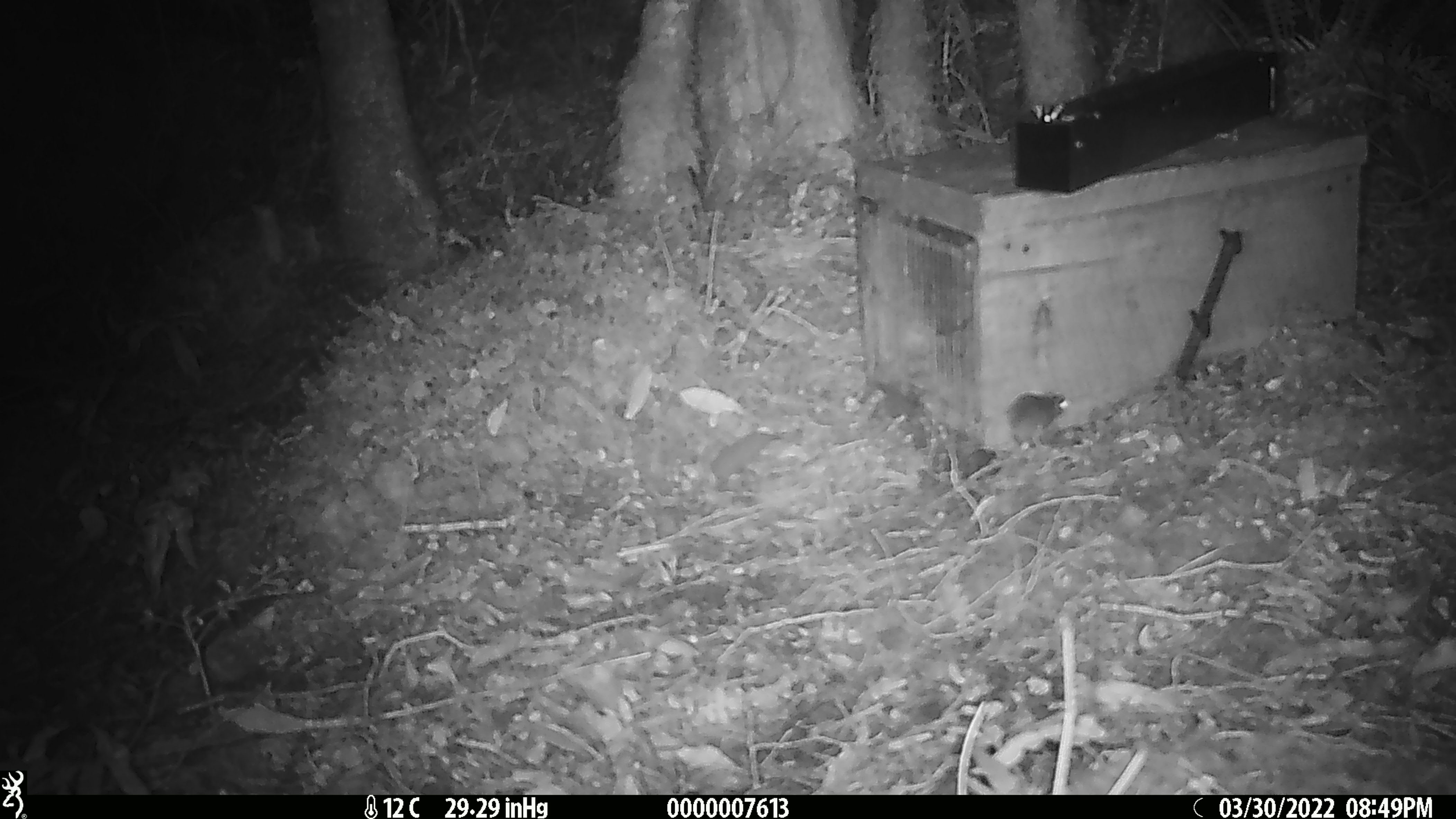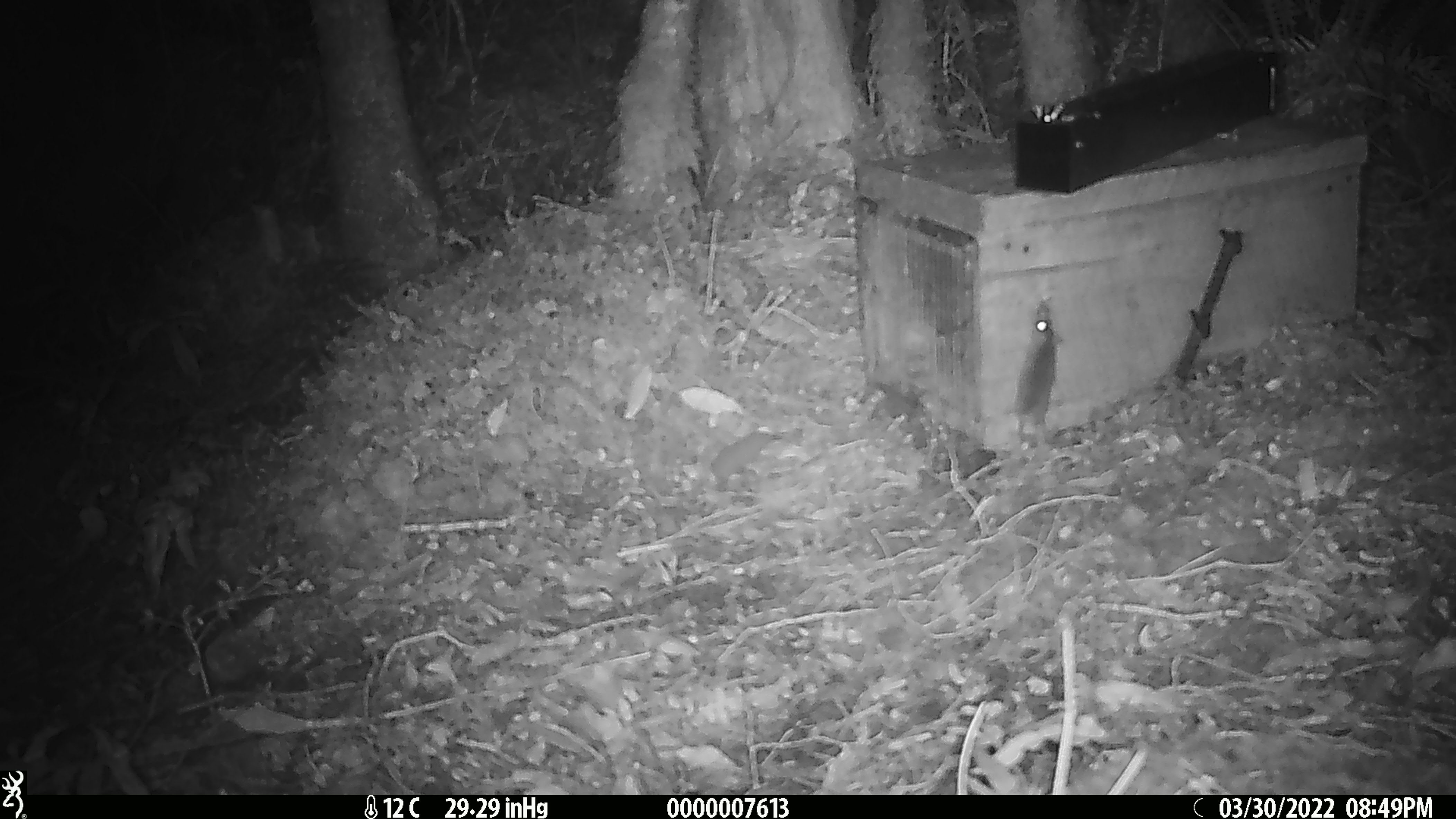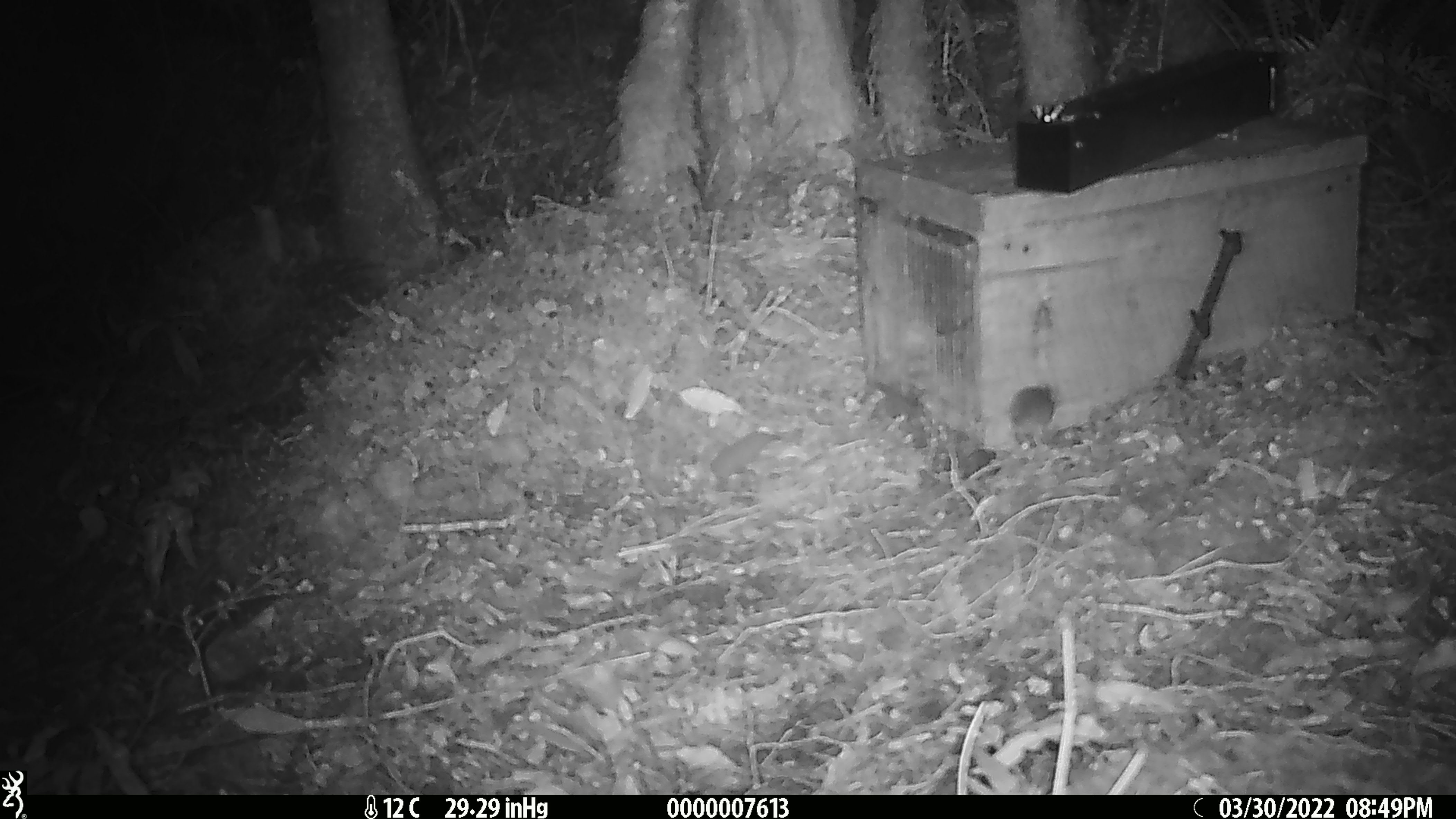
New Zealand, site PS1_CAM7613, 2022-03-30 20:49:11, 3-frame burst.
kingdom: Animalia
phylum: Chordata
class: Mammalia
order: Rodentia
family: Muridae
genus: Mus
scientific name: Mus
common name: mouse